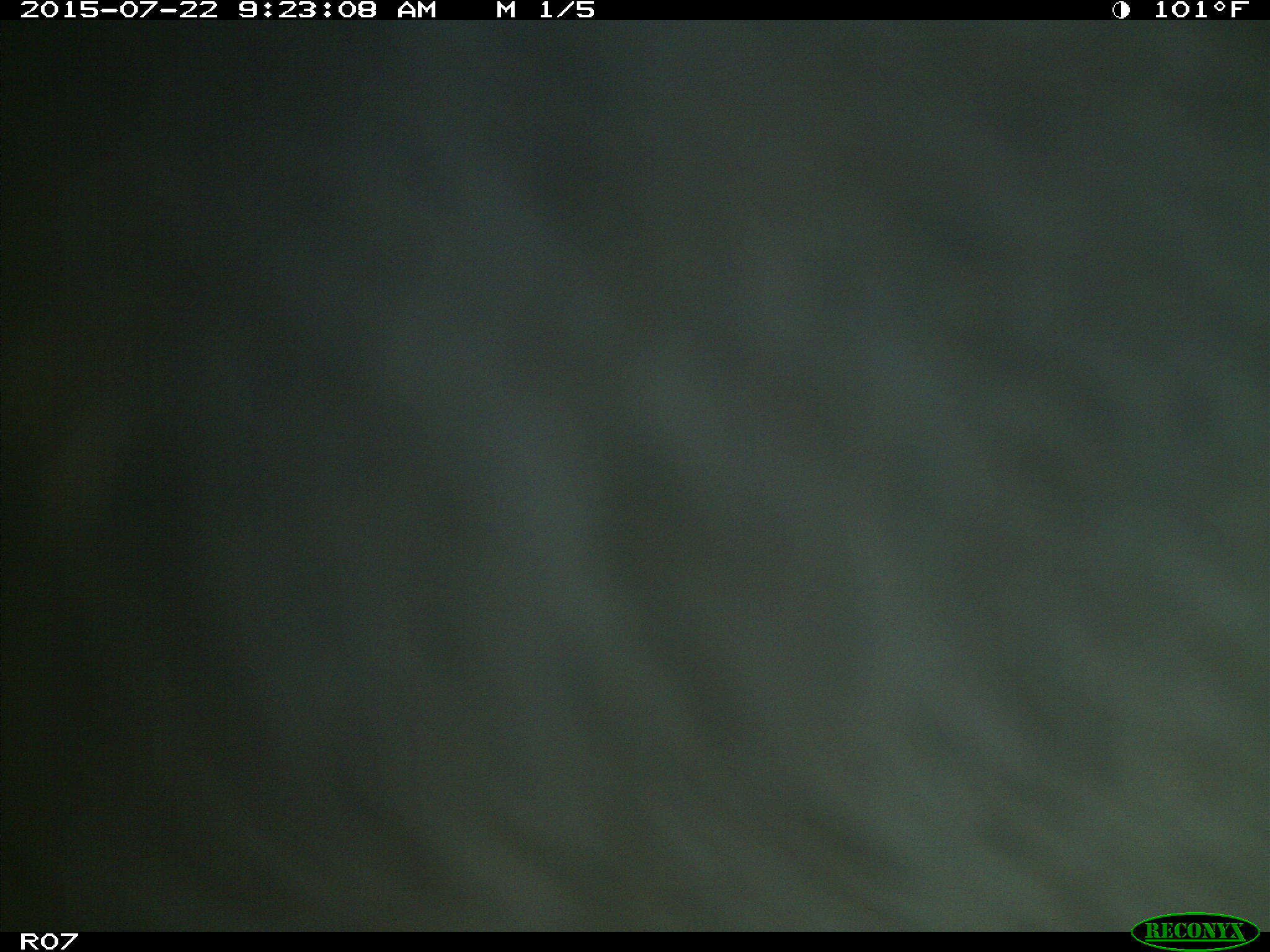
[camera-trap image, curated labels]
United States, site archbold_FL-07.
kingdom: Animalia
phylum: Chordata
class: Mammalia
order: Artiodactyla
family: Bovidae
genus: Bos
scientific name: Bos taurus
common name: domestic cow